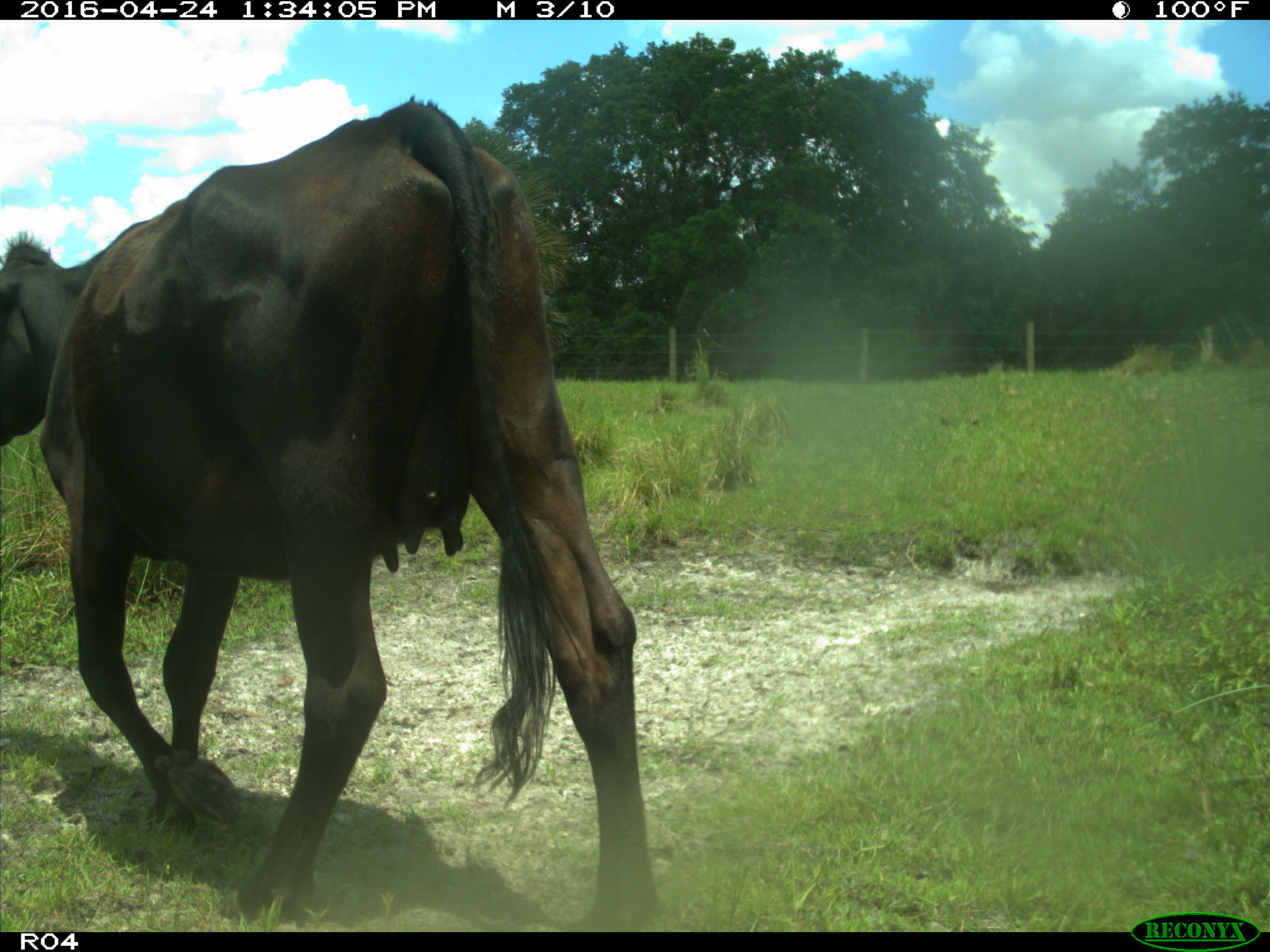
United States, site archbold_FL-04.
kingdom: Animalia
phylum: Chordata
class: Mammalia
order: Artiodactyla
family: Bovidae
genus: Bos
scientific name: Bos taurus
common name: domestic cow